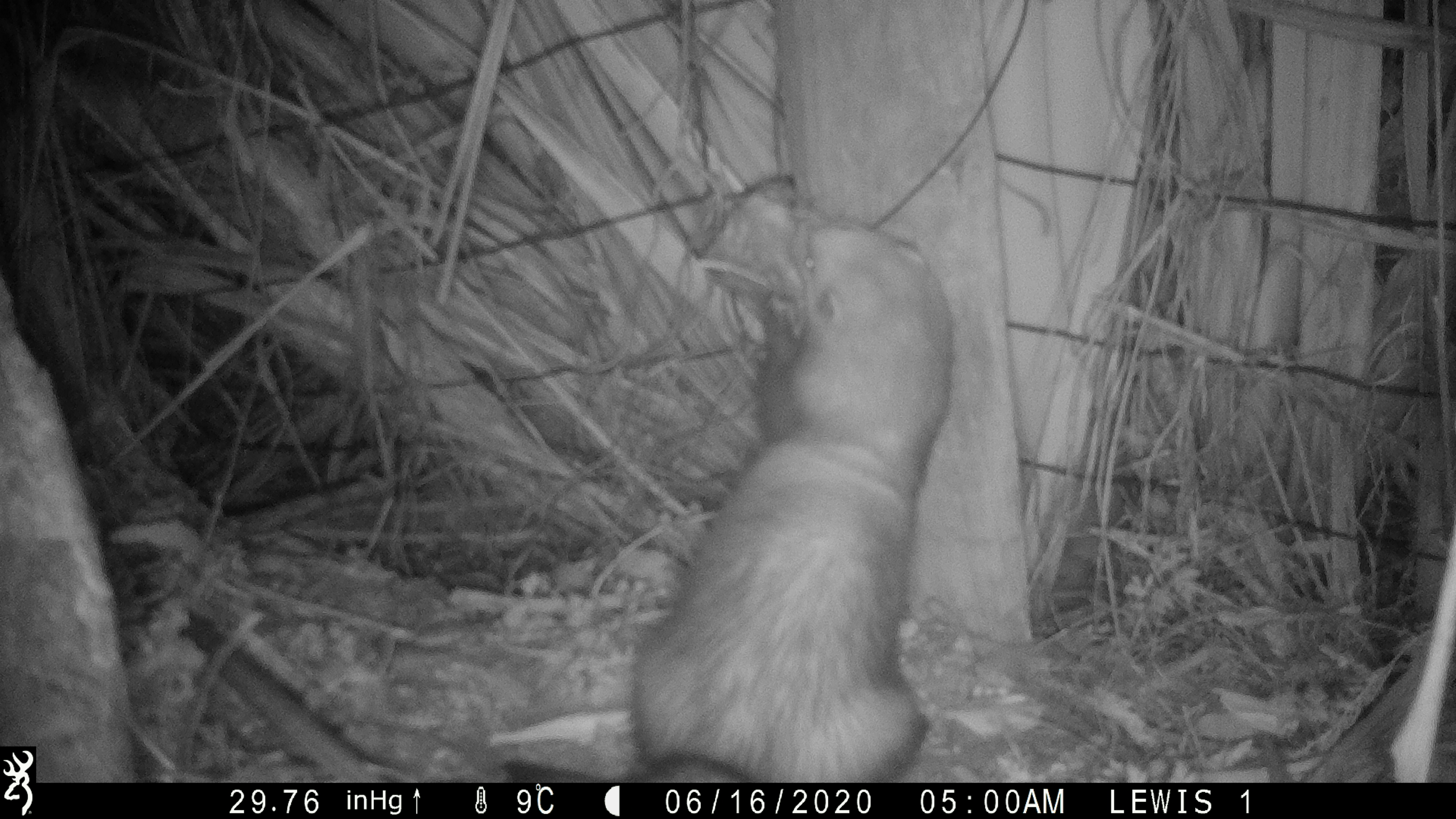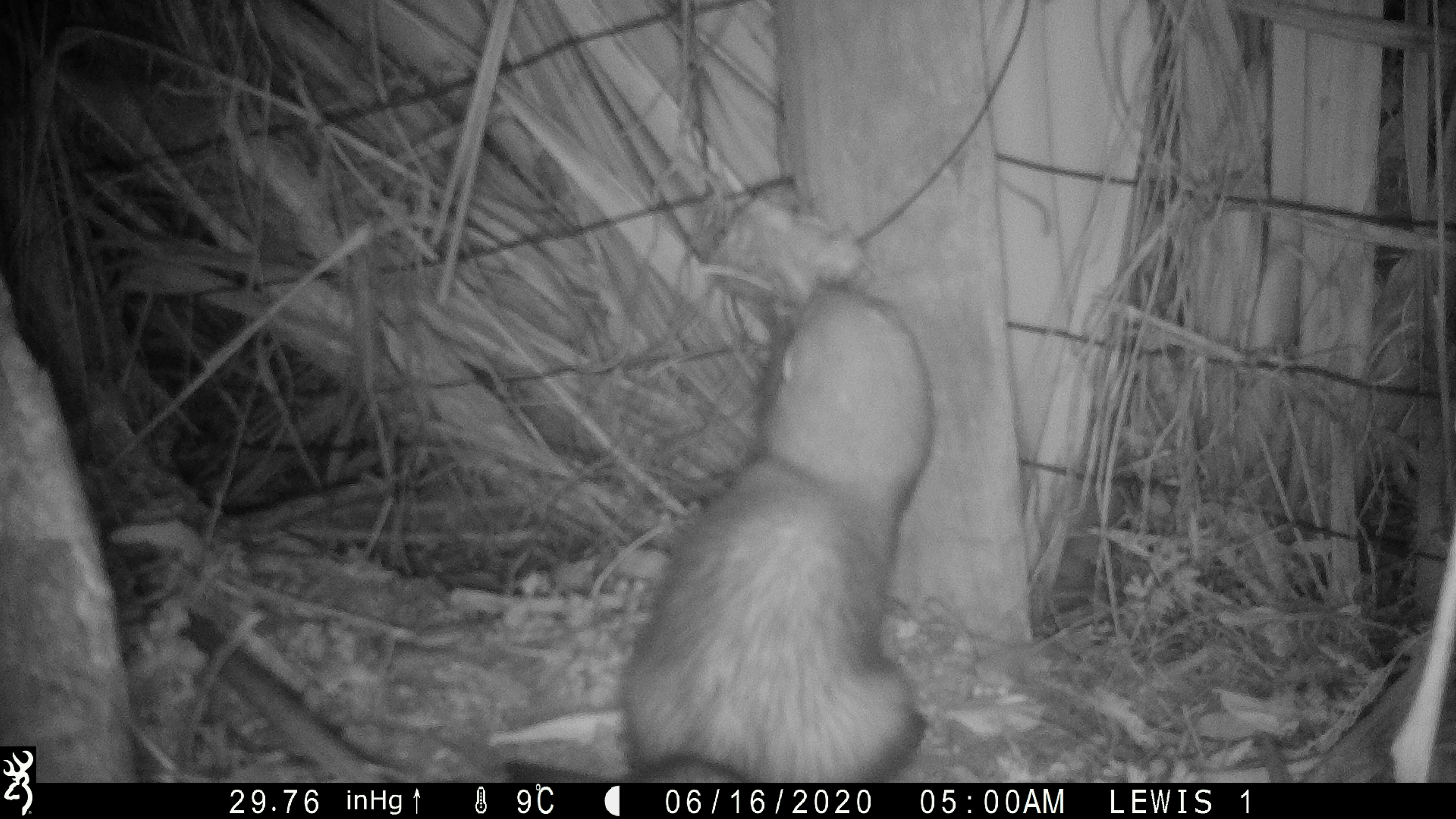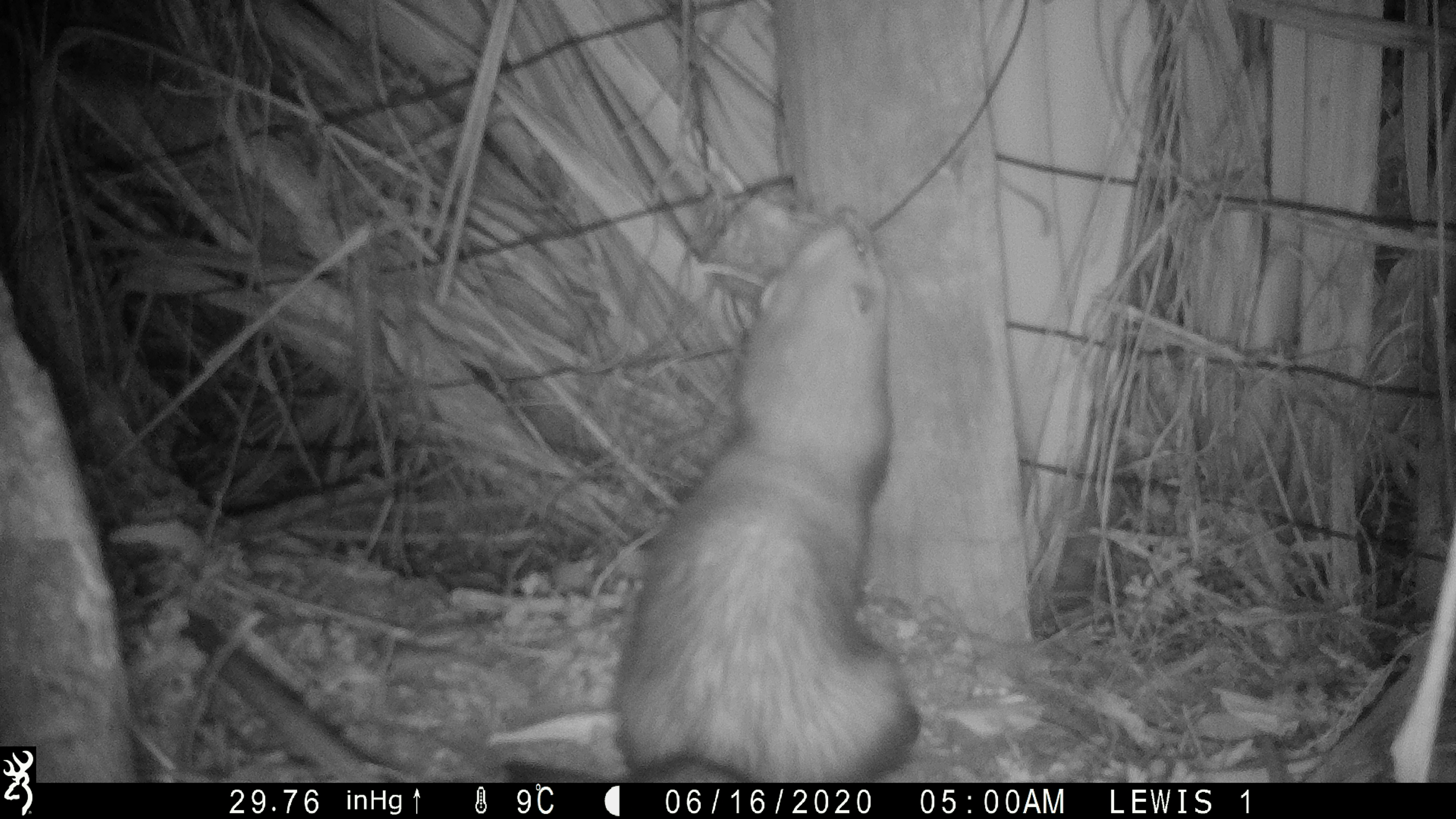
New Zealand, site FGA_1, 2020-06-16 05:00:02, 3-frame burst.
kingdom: Animalia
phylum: Chordata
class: Mammalia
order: Carnivora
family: Mustelidae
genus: Mustela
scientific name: Mustela furo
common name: ferret